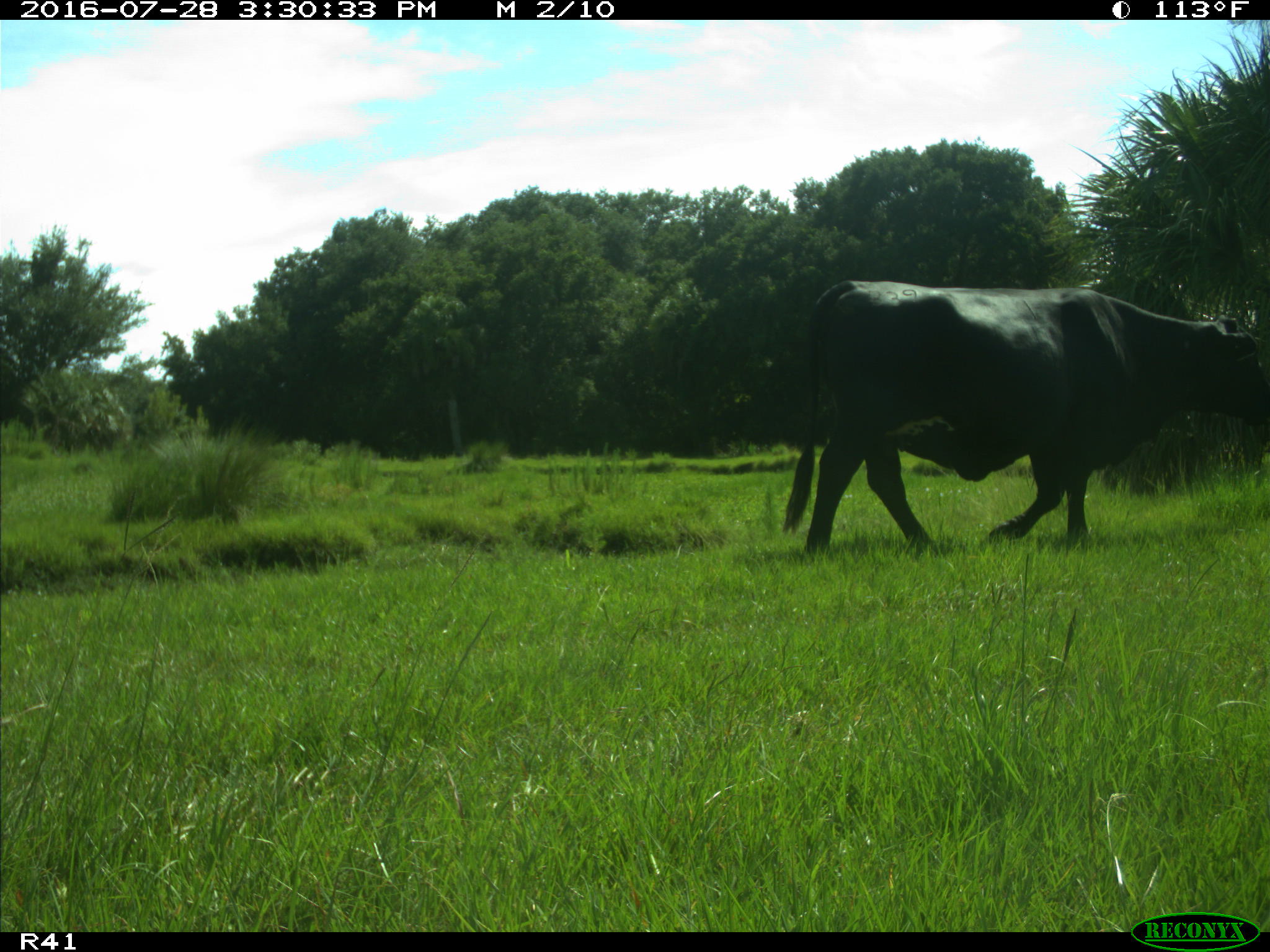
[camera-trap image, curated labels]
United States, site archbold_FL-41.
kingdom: Animalia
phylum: Chordata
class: Mammalia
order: Artiodactyla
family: Bovidae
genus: Bos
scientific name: Bos taurus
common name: domestic cow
Bos taurus (domestic cow).